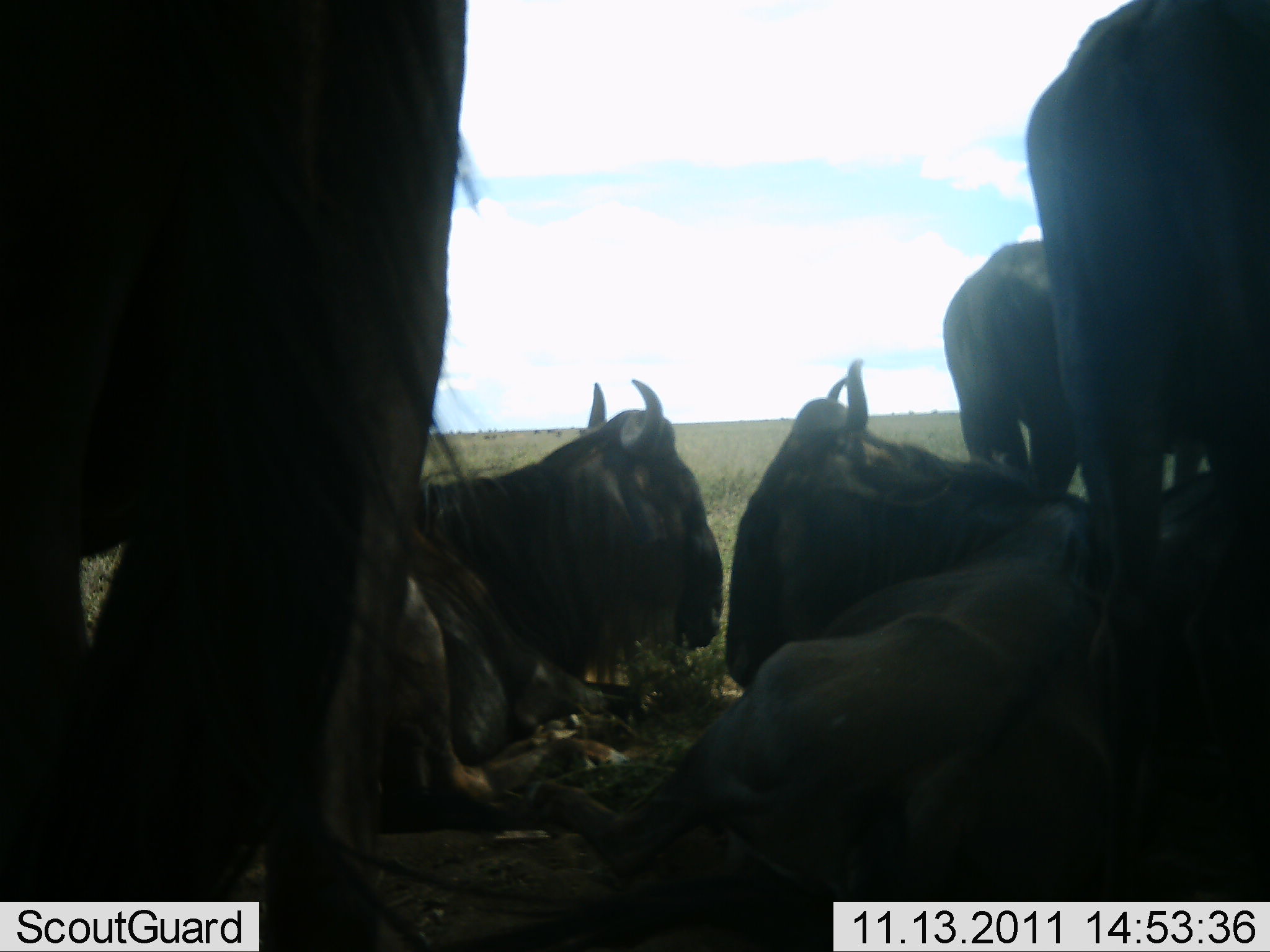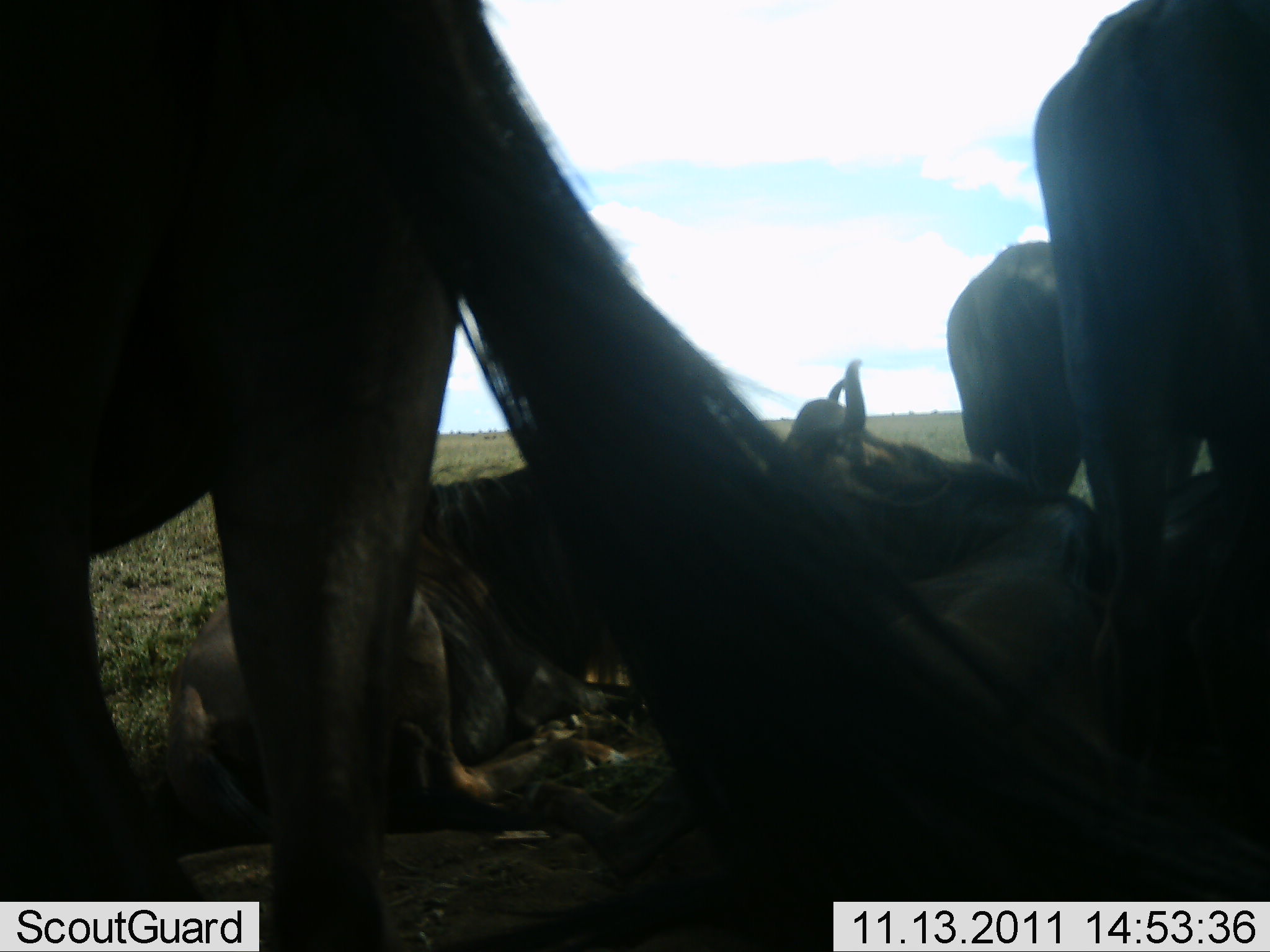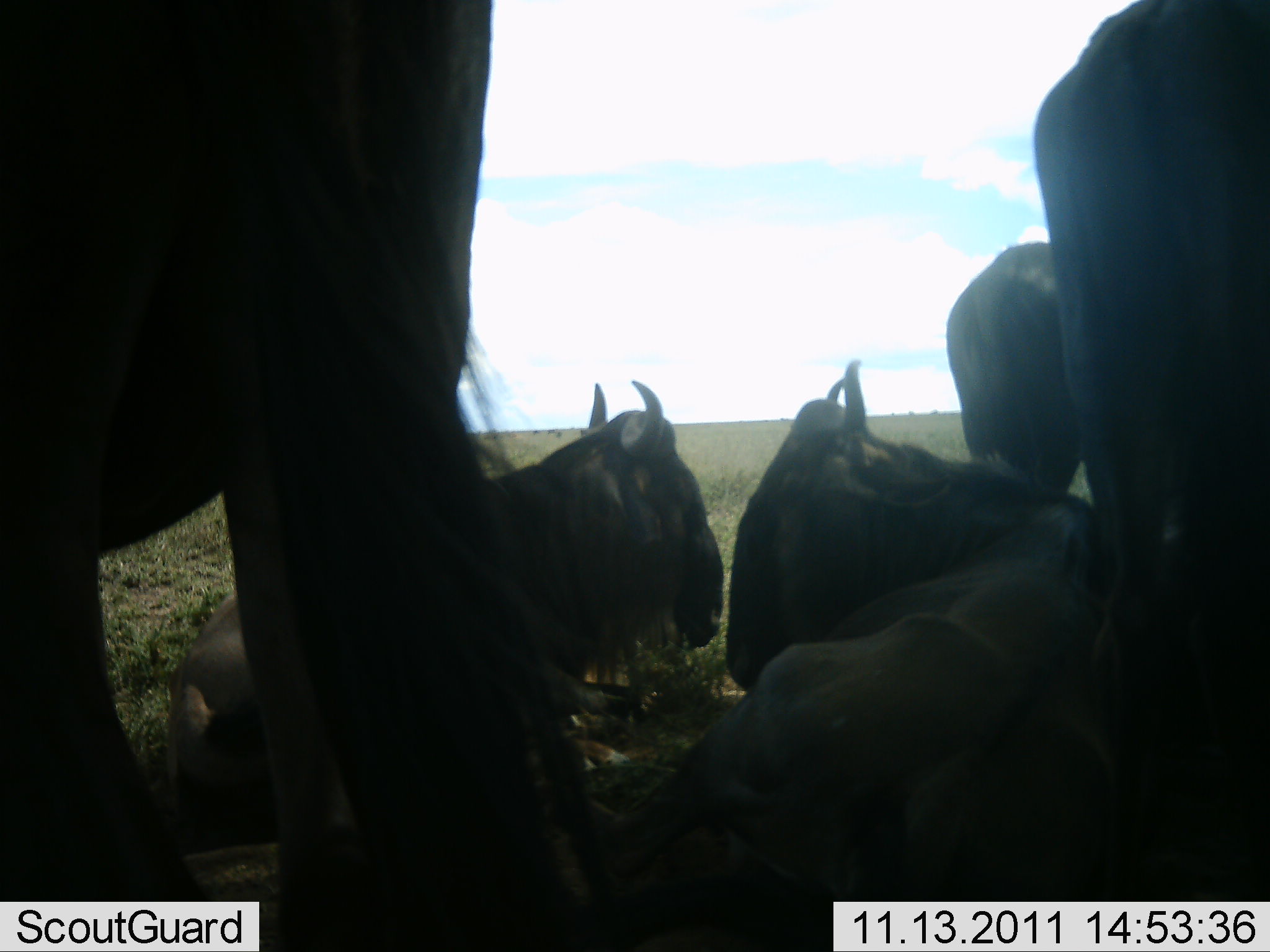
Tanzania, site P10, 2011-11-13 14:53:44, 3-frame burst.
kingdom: Animalia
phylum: Chordata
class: Mammalia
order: Artiodactyla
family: Bovidae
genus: Connochaetes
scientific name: Connochaetes taurinus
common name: blue wildebeest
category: wildebeest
Wildebeest (blue wildebeest) (Connochaetes taurinus), count 5. Behavior (volunteer vote fractions): standing 62%, resting 100%, moving 0%, interacting 15%. Young present (vote fraction): 0%. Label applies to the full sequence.